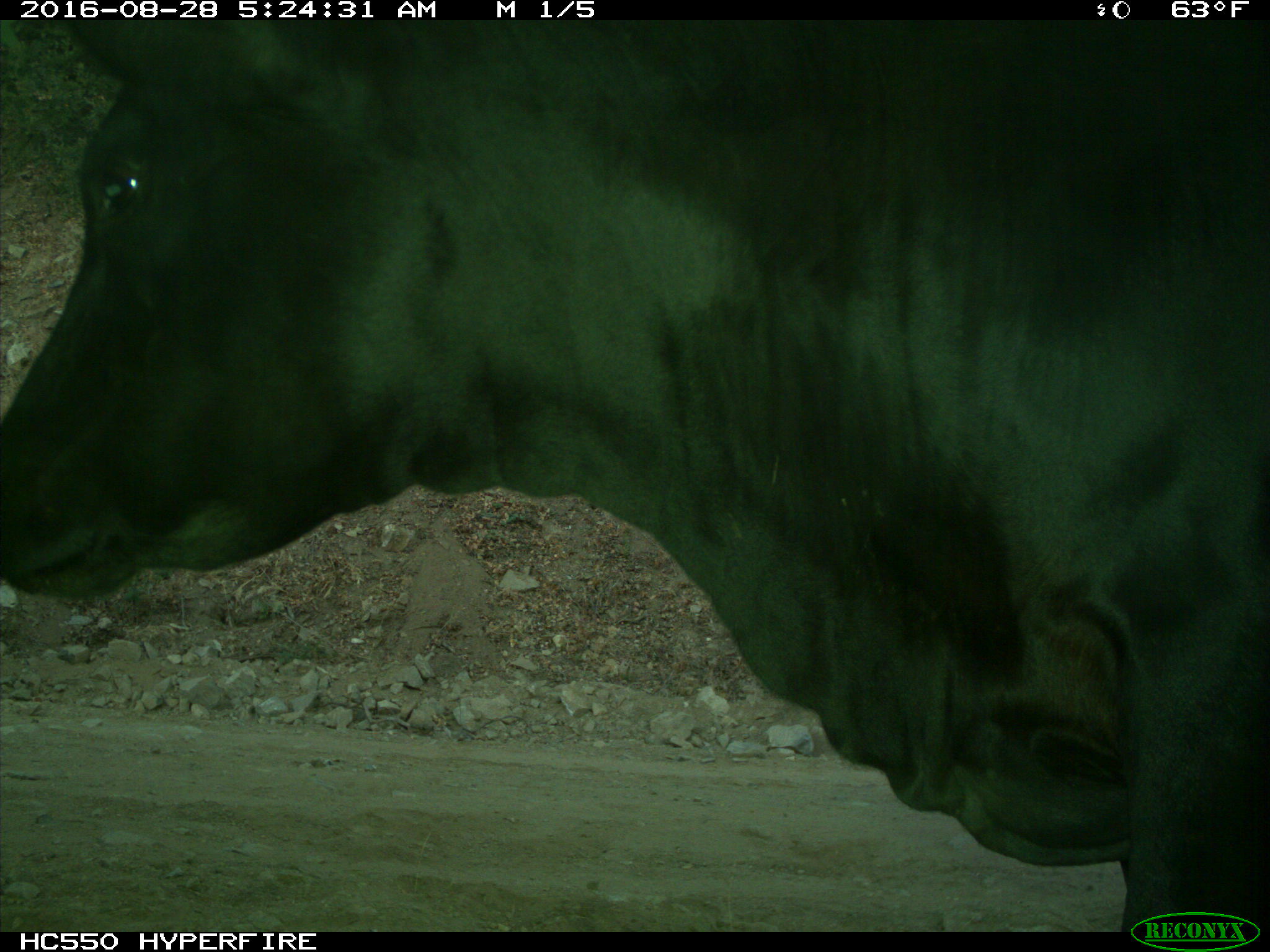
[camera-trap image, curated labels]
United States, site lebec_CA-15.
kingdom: Animalia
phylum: Chordata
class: Mammalia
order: Artiodactyla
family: Bovidae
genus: Bos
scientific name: Bos taurus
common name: domestic cow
Bos taurus (domestic cow).